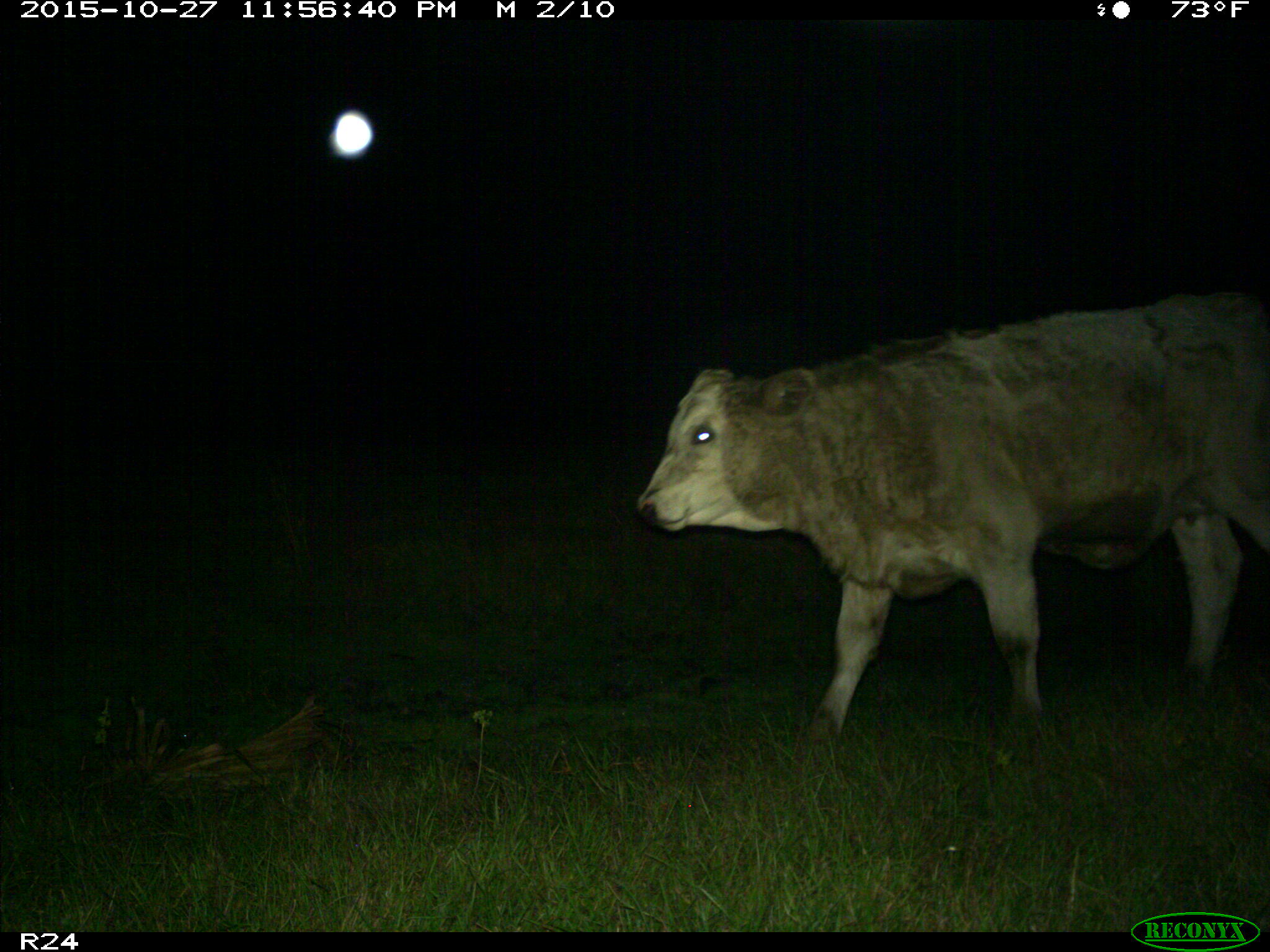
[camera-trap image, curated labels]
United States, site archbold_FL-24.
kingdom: Animalia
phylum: Chordata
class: Mammalia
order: Artiodactyla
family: Bovidae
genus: Bos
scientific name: Bos taurus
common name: domestic cow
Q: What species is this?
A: Bos taurus (domestic cow).